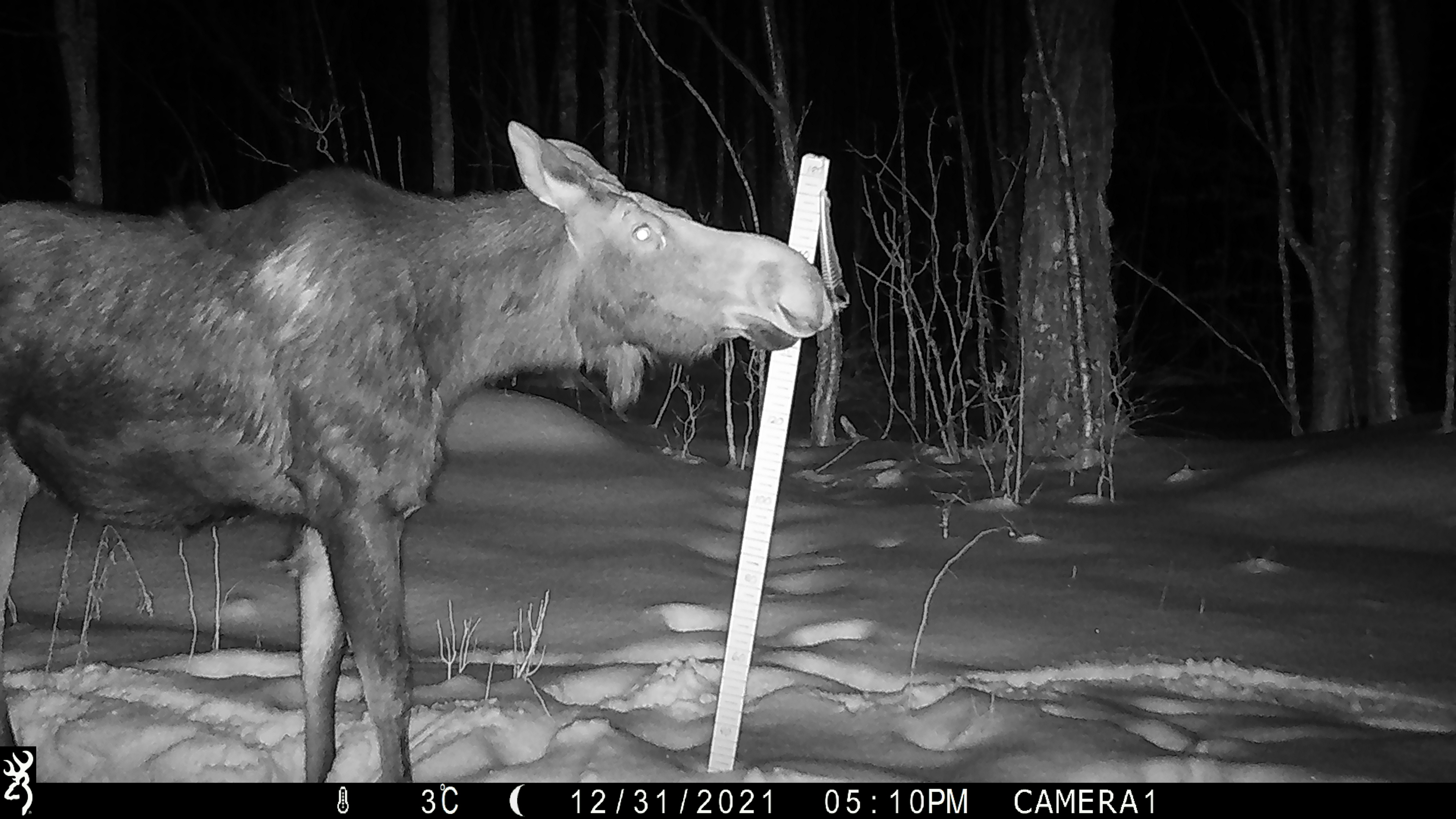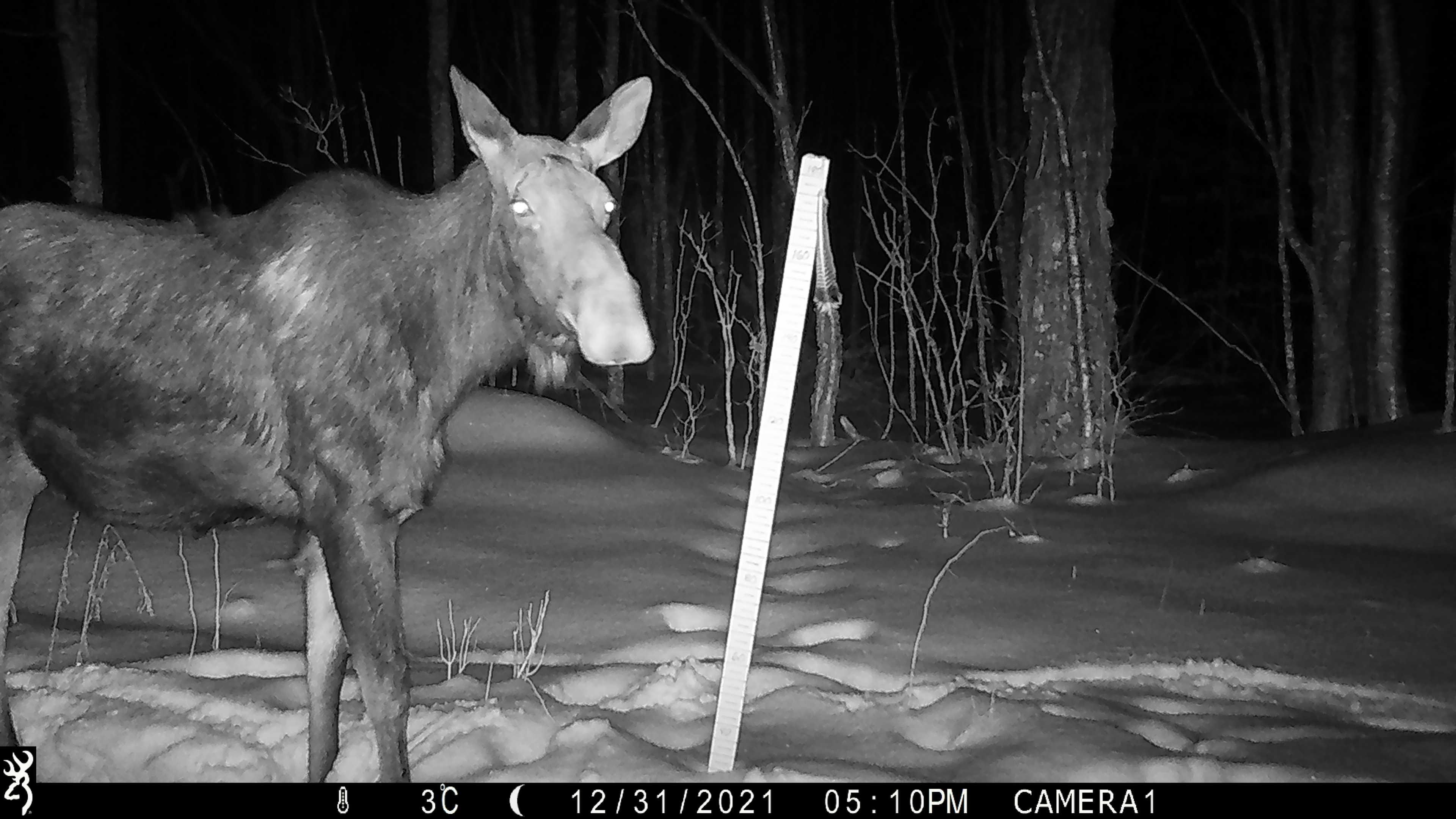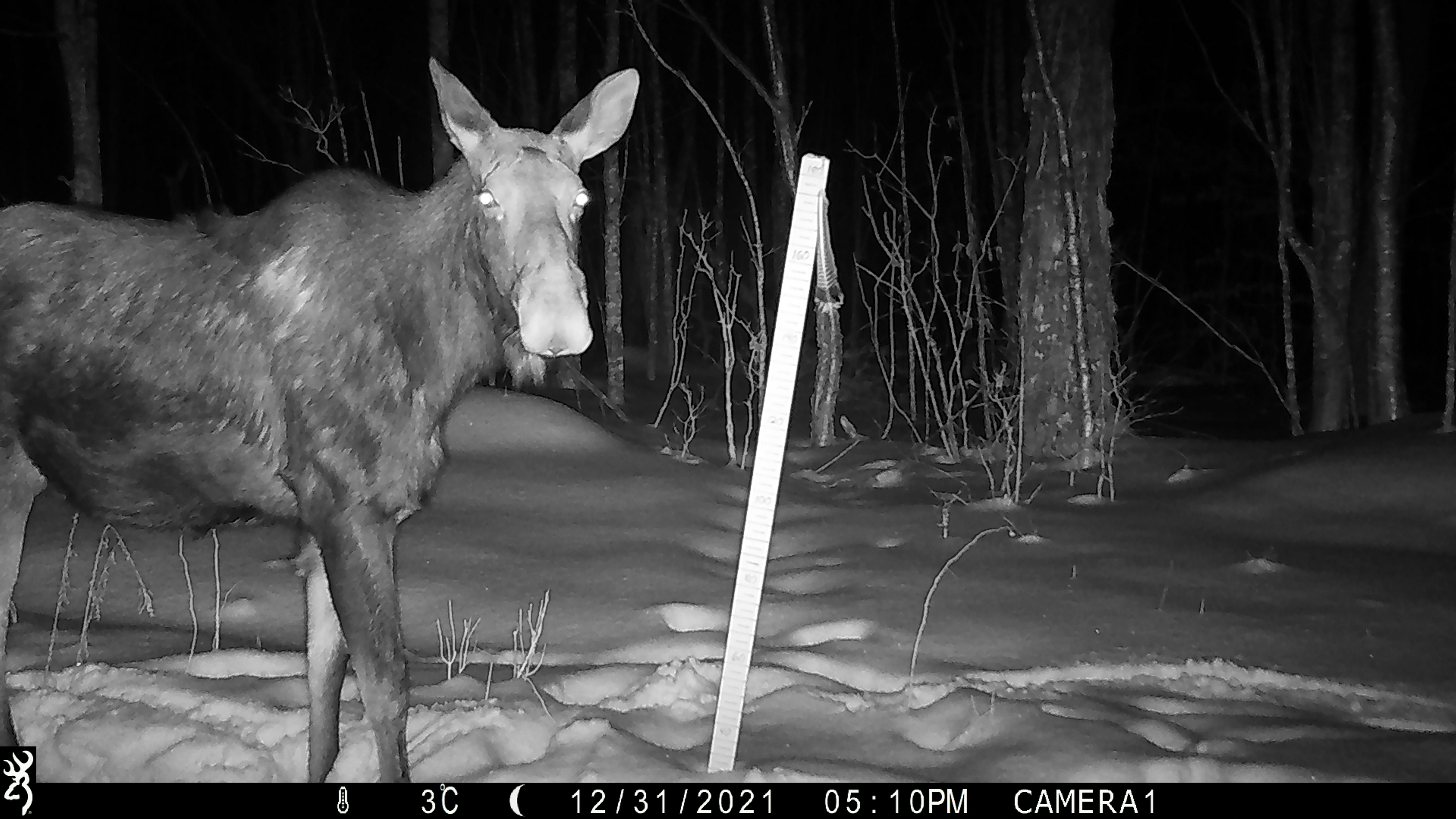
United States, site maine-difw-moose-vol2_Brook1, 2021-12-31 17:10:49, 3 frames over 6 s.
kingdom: Animalia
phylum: Chordata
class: Mammalia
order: Artiodactyla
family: Cervidae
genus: Alces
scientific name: Alces alces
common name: moose